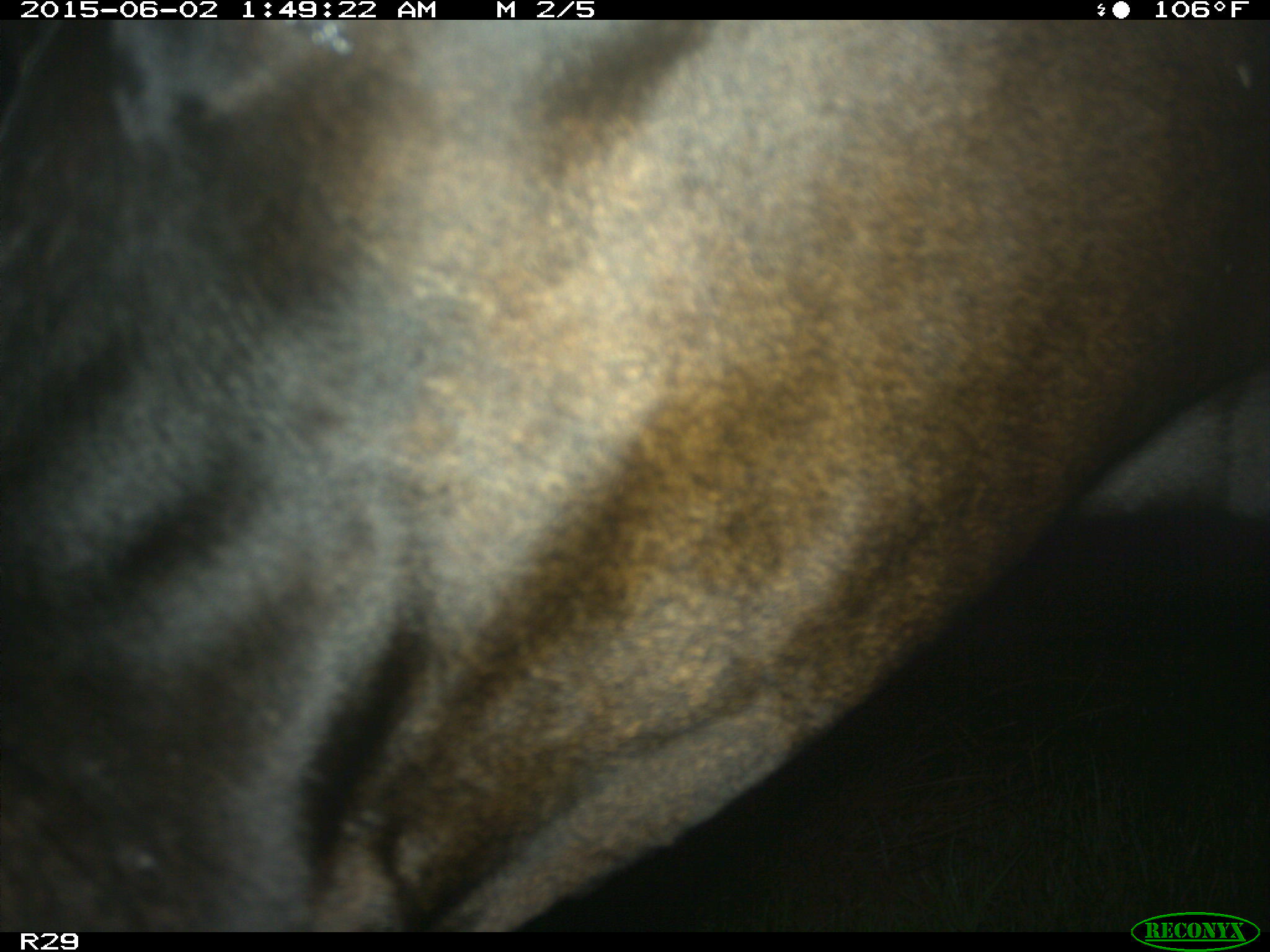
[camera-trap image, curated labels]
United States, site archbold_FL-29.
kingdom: Animalia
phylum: Chordata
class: Mammalia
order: Artiodactyla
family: Bovidae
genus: Bos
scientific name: Bos taurus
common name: domestic cow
Bos taurus (domestic cow).